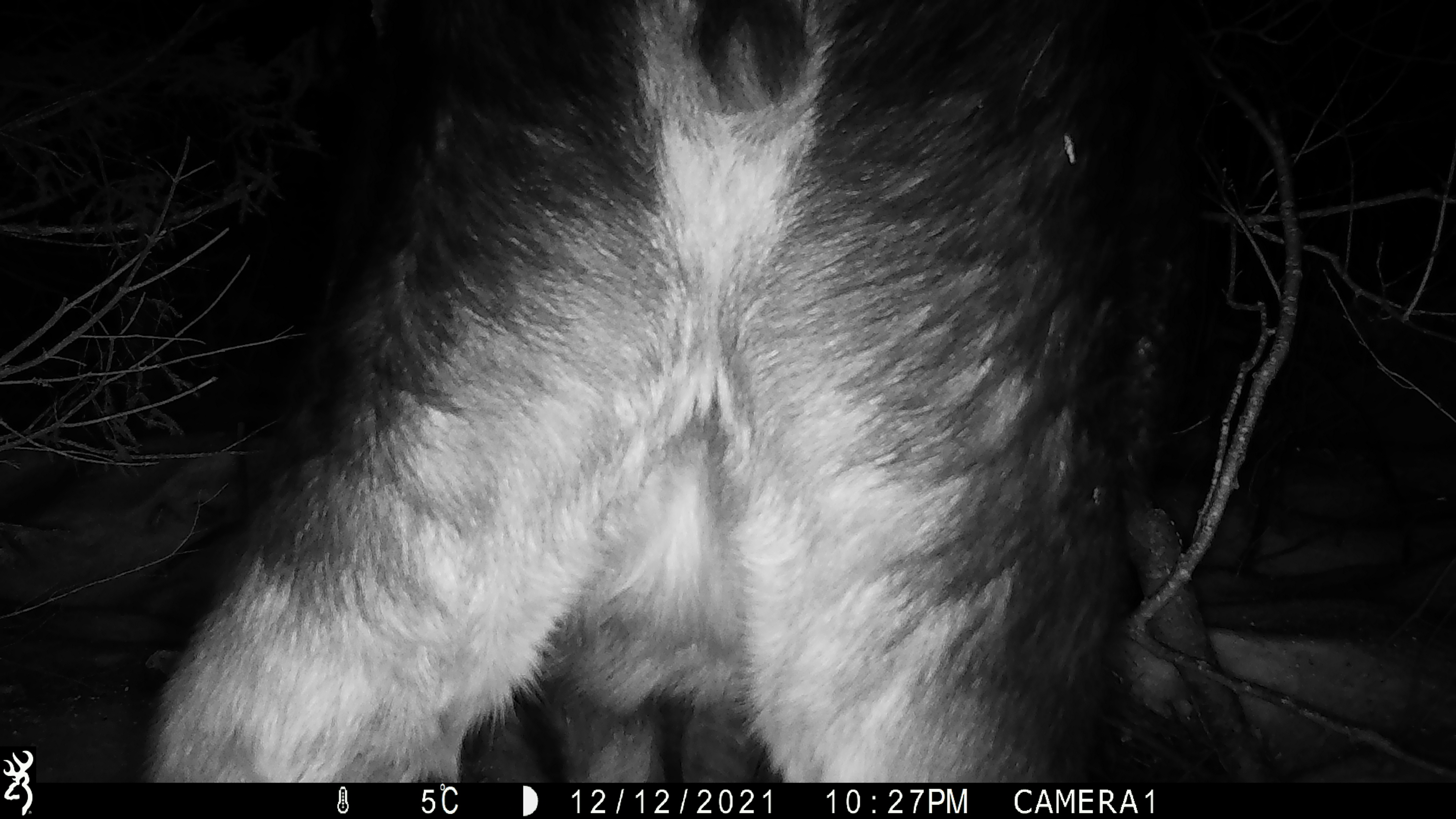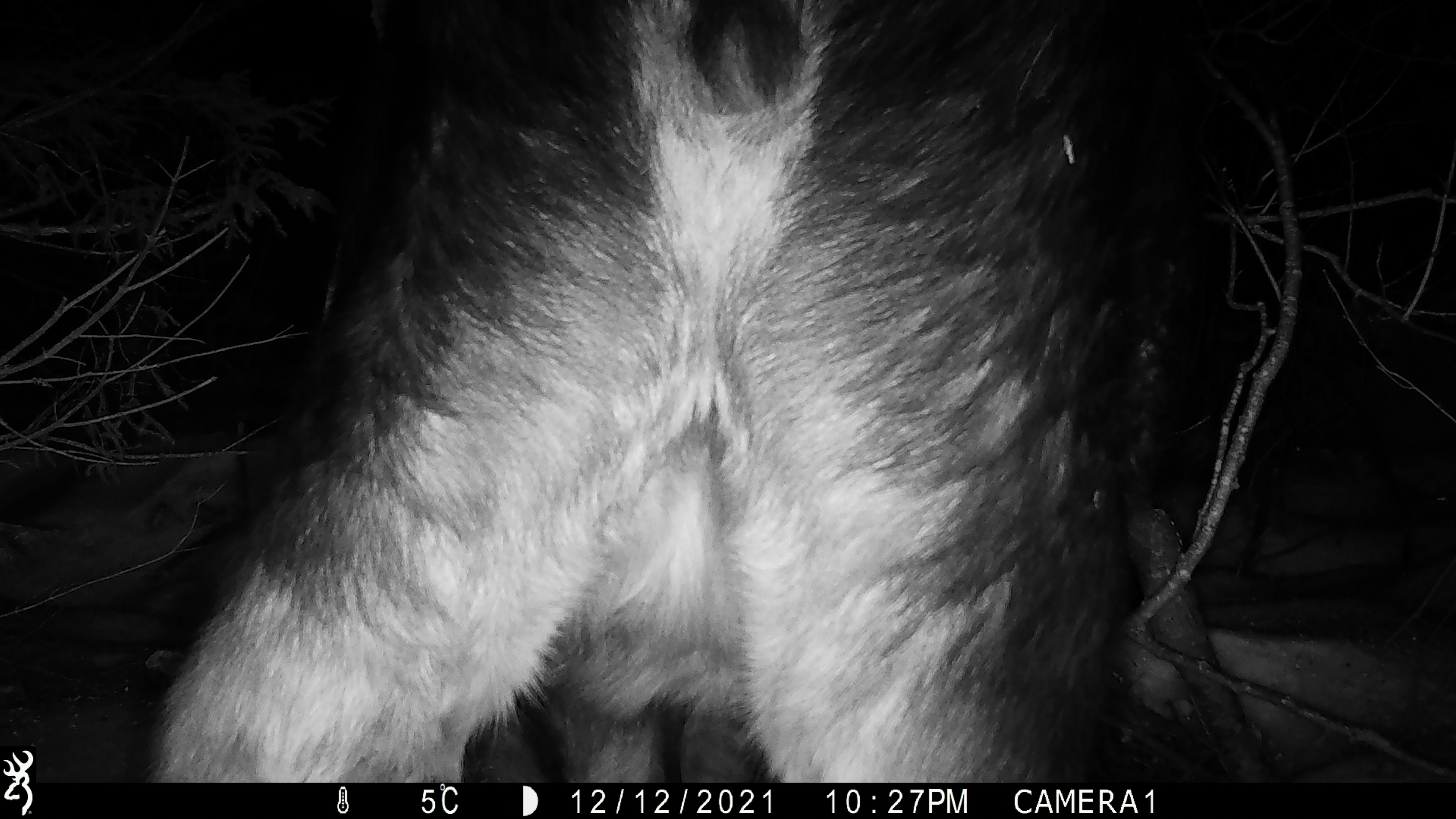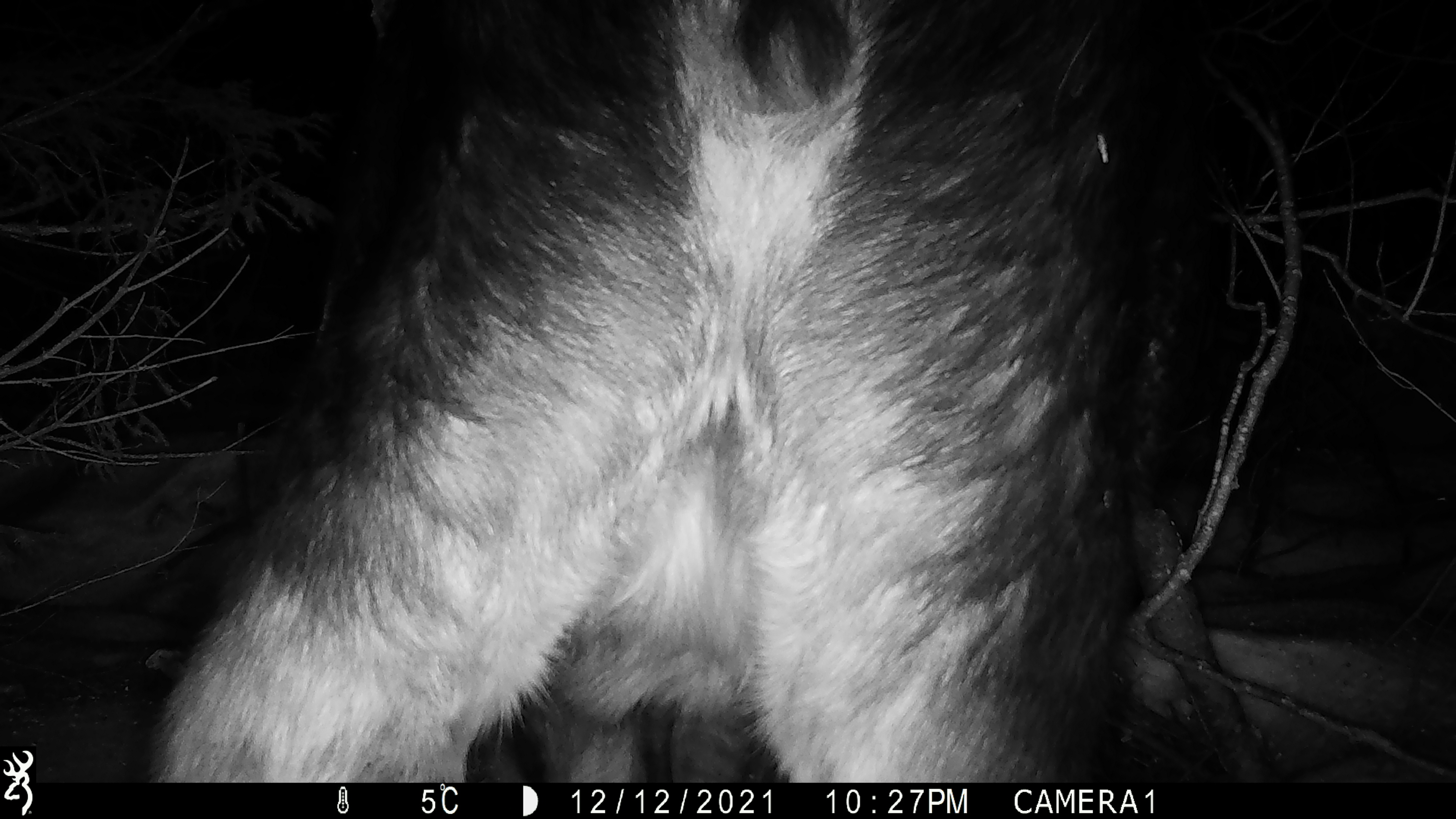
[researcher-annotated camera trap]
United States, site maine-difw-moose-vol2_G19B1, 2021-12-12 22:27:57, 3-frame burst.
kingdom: Animalia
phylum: Chordata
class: Mammalia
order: Artiodactyla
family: Cervidae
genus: Alces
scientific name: Alces alces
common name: moose